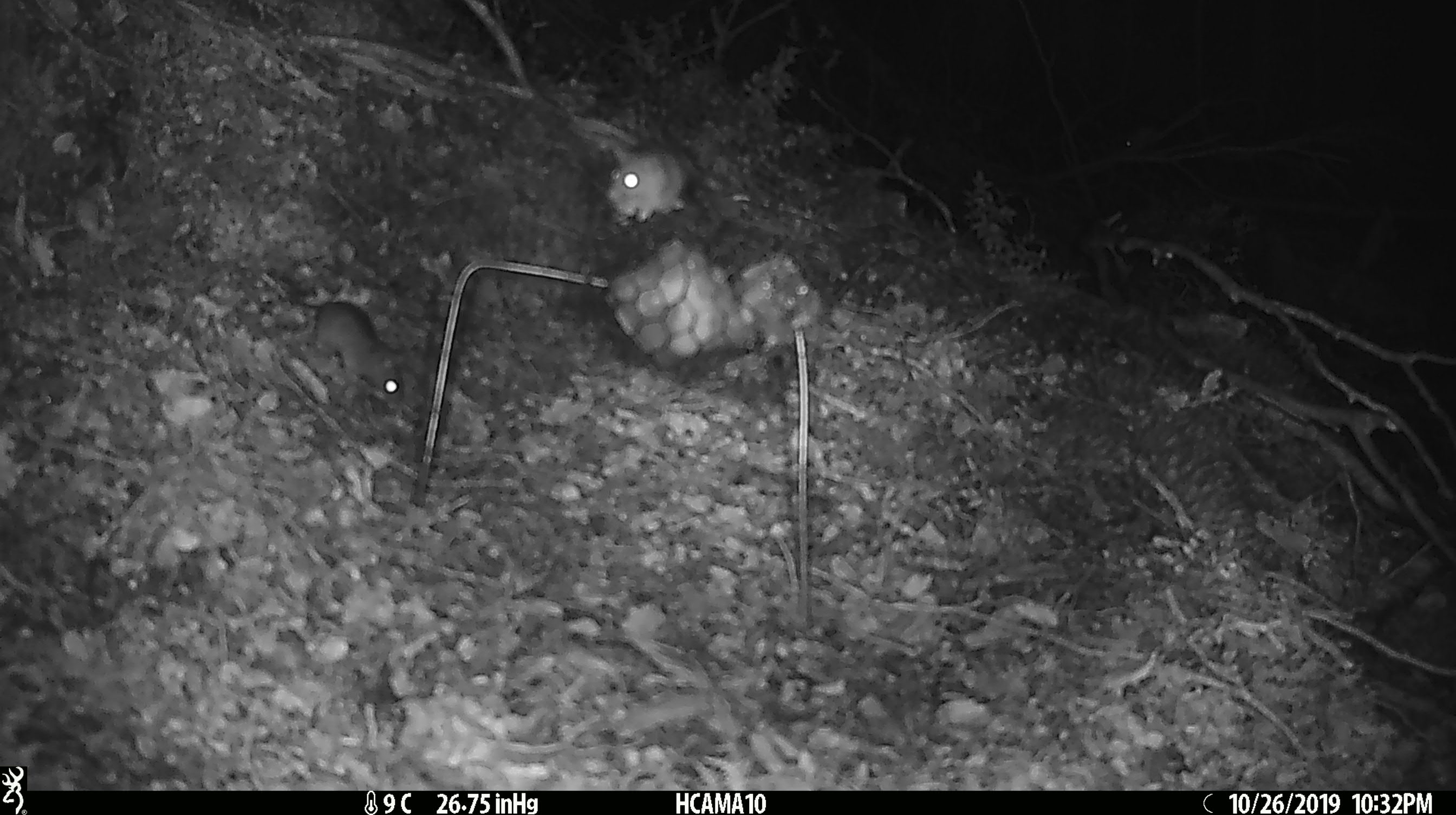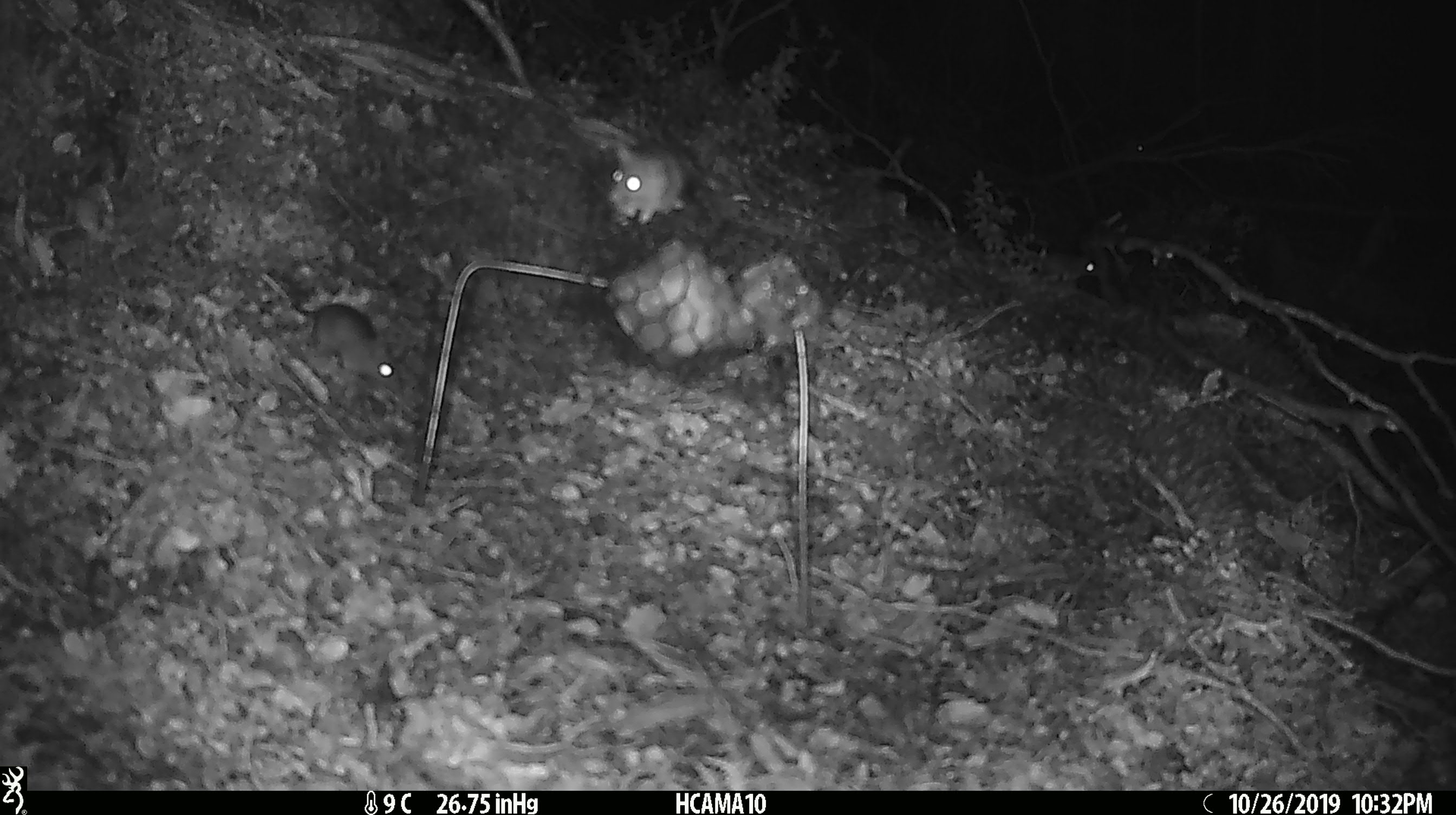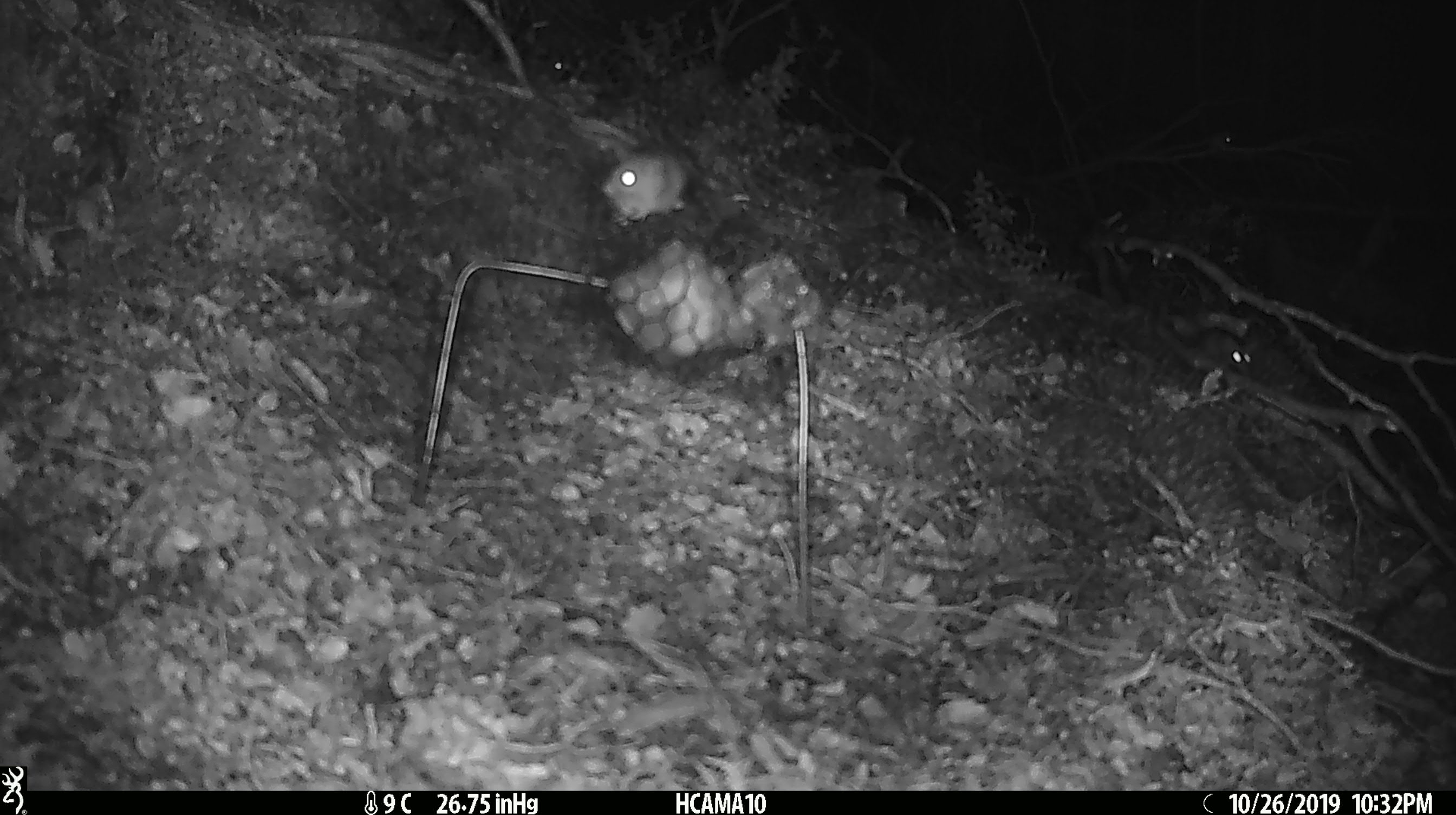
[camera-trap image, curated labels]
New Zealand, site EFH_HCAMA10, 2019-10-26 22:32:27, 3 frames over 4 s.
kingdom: Animalia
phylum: Chordata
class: Mammalia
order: Rodentia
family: Muridae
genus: Mus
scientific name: Mus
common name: mouse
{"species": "mouse (Mus)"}